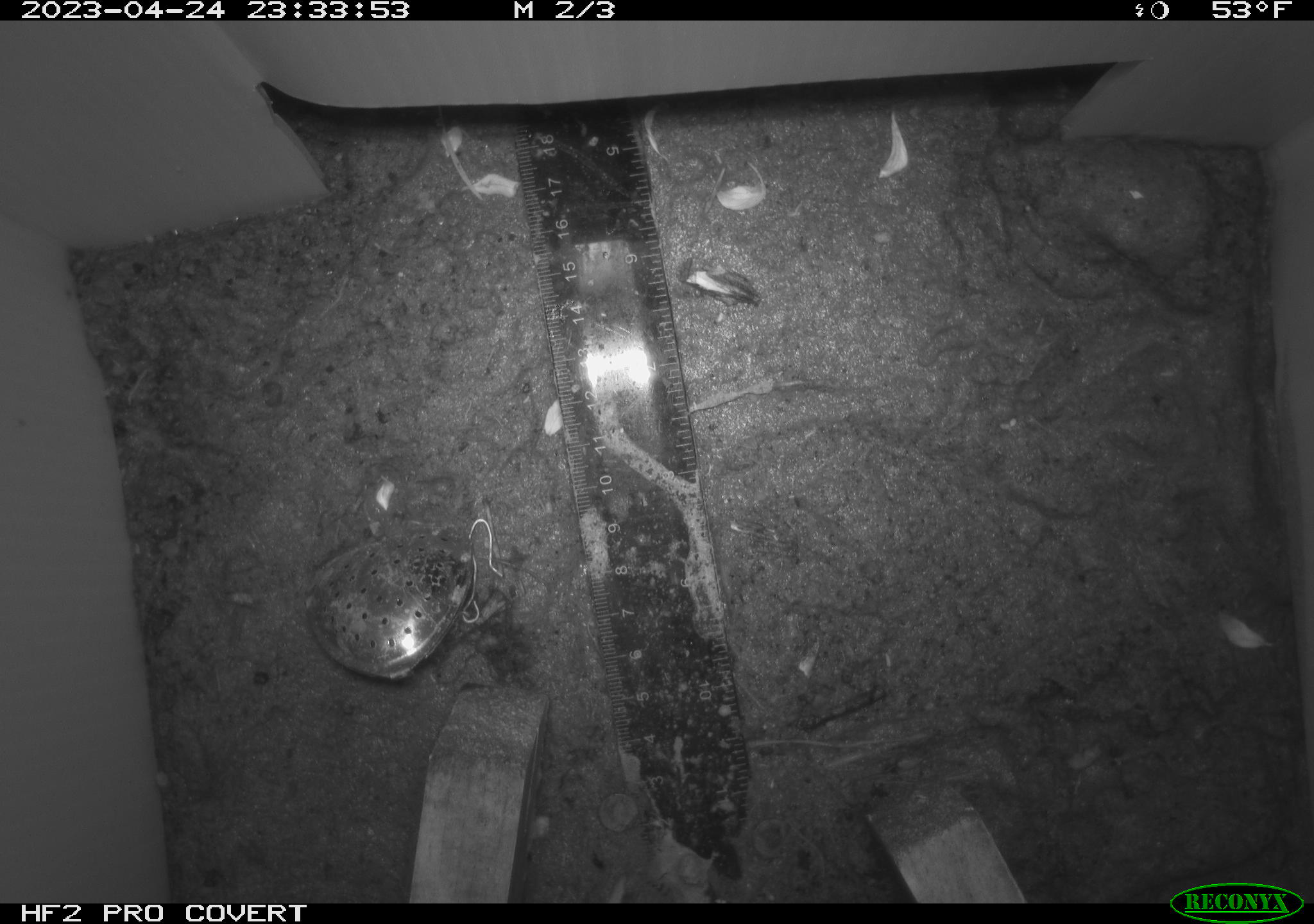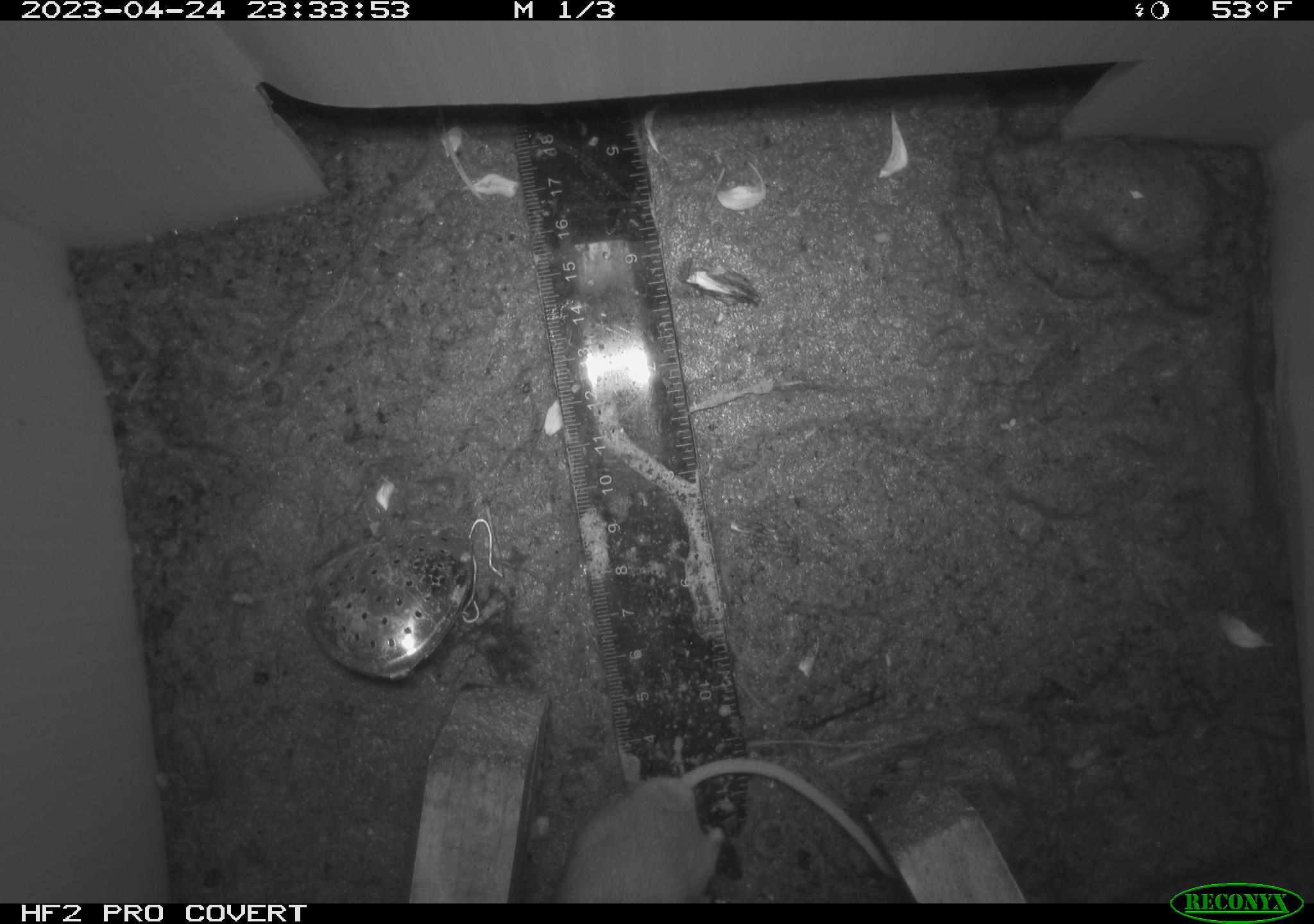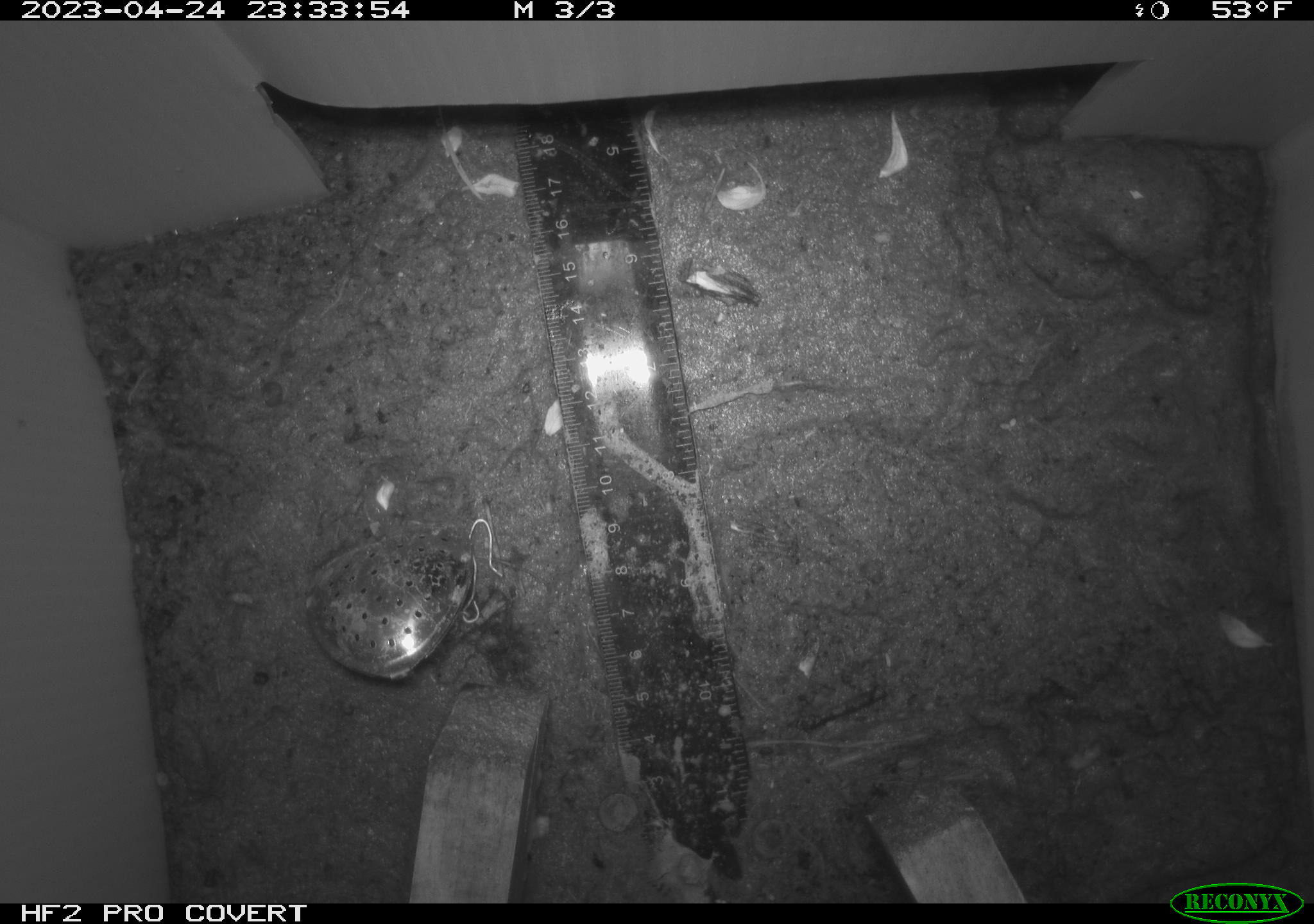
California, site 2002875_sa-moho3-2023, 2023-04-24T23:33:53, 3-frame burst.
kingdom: Animalia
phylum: Chordata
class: Mammalia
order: Rodentia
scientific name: Rodentia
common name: mouse species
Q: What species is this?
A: Mouse species (Rodentia).